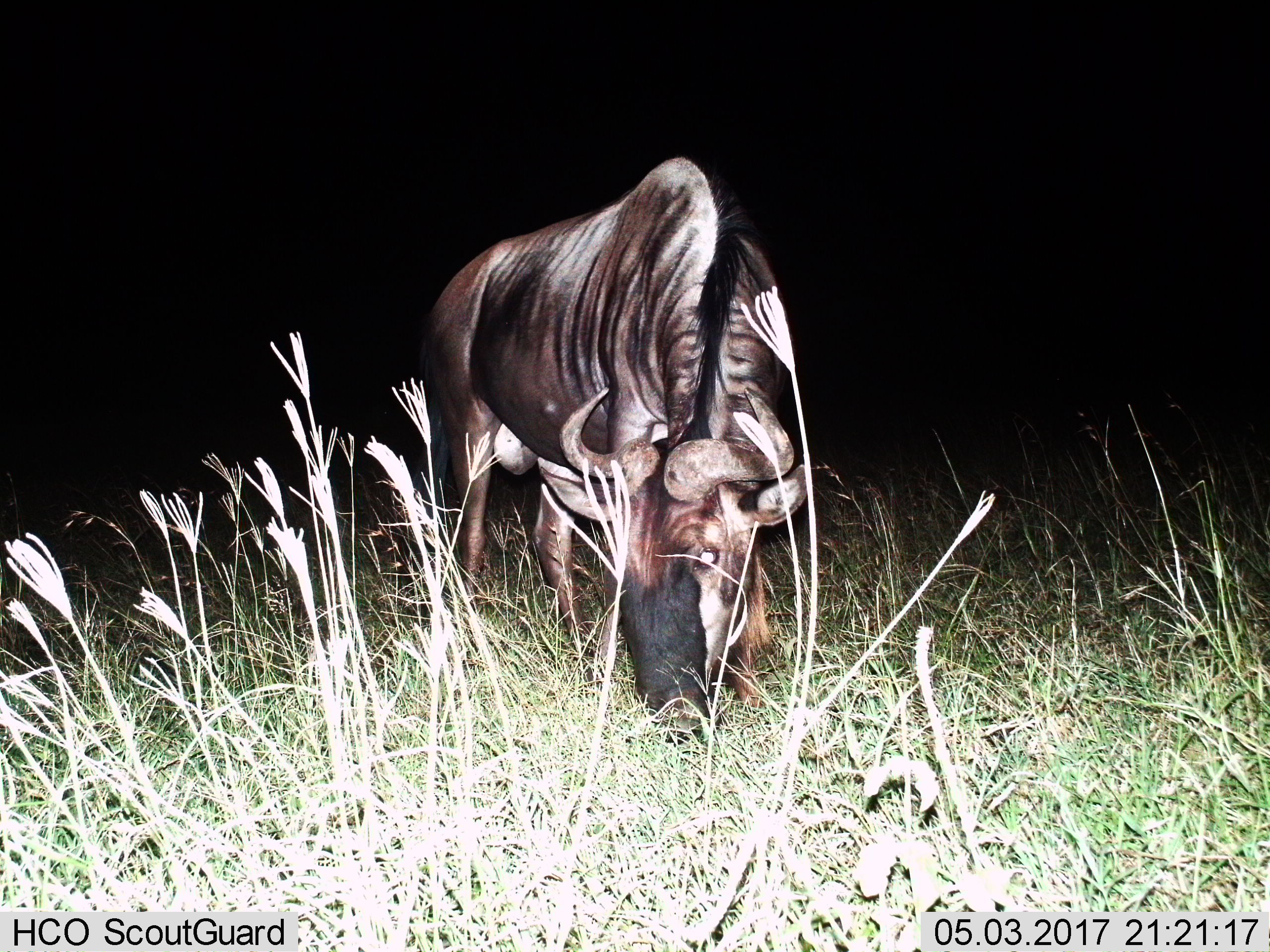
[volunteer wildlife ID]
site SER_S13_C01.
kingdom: Animalia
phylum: Chordata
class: Mammalia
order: Artiodactyla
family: Bovidae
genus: Connochaetes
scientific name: Connochaetes taurinus taurinus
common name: blue wildebeest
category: wildebeestblue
Wildebeestblue (blue wildebeest) (Connochaetes taurinus taurinus), count 1. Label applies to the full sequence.